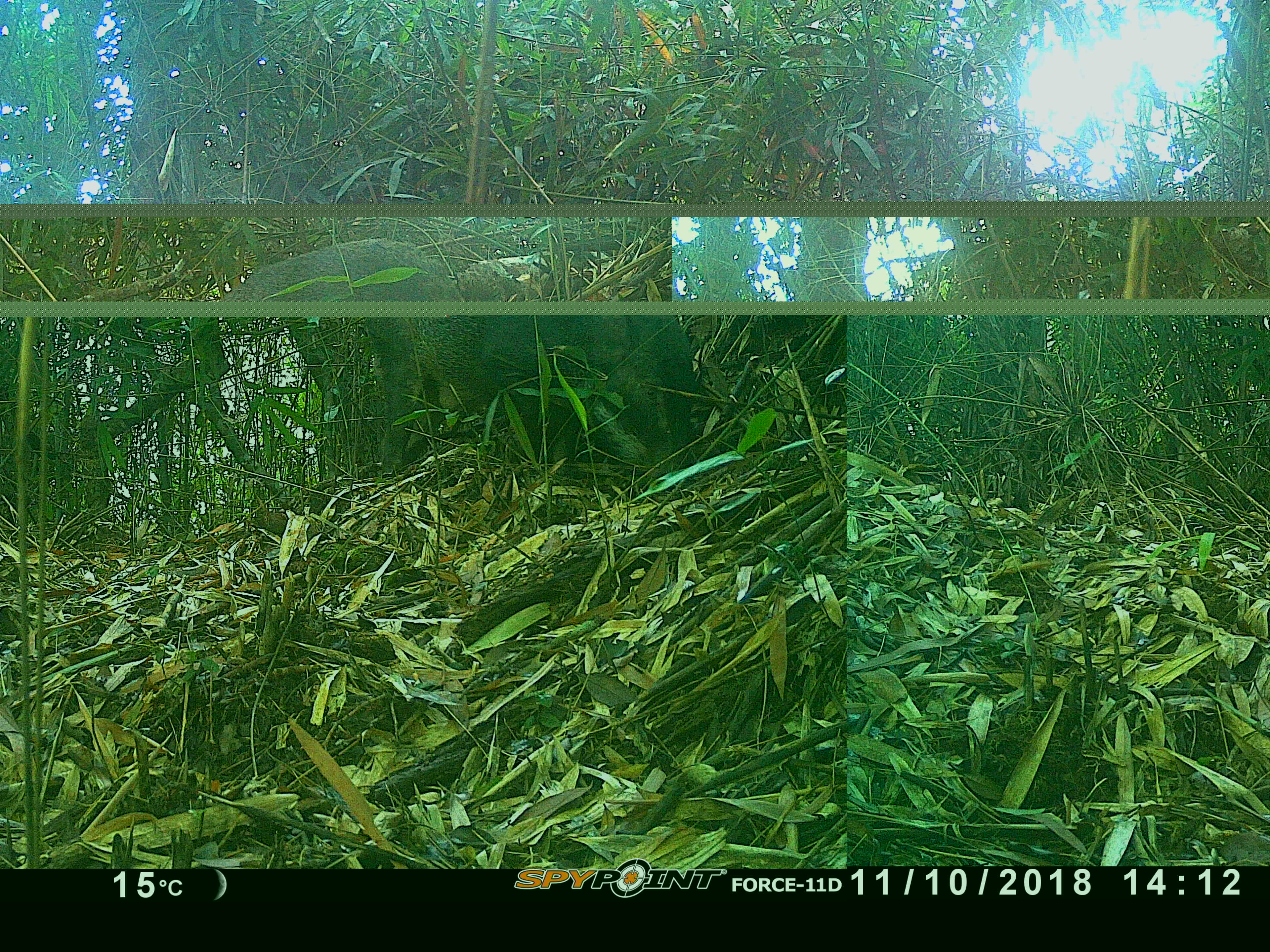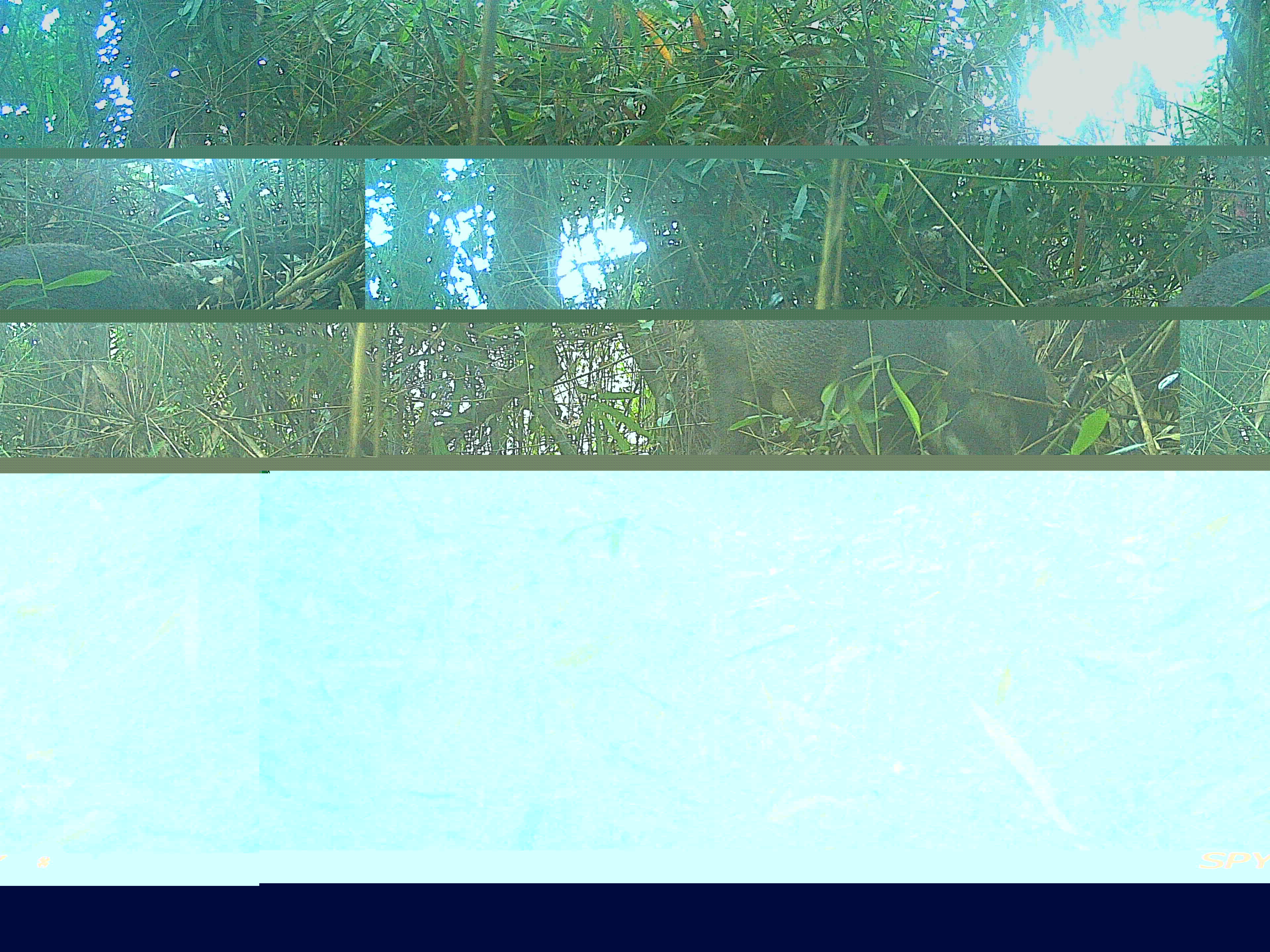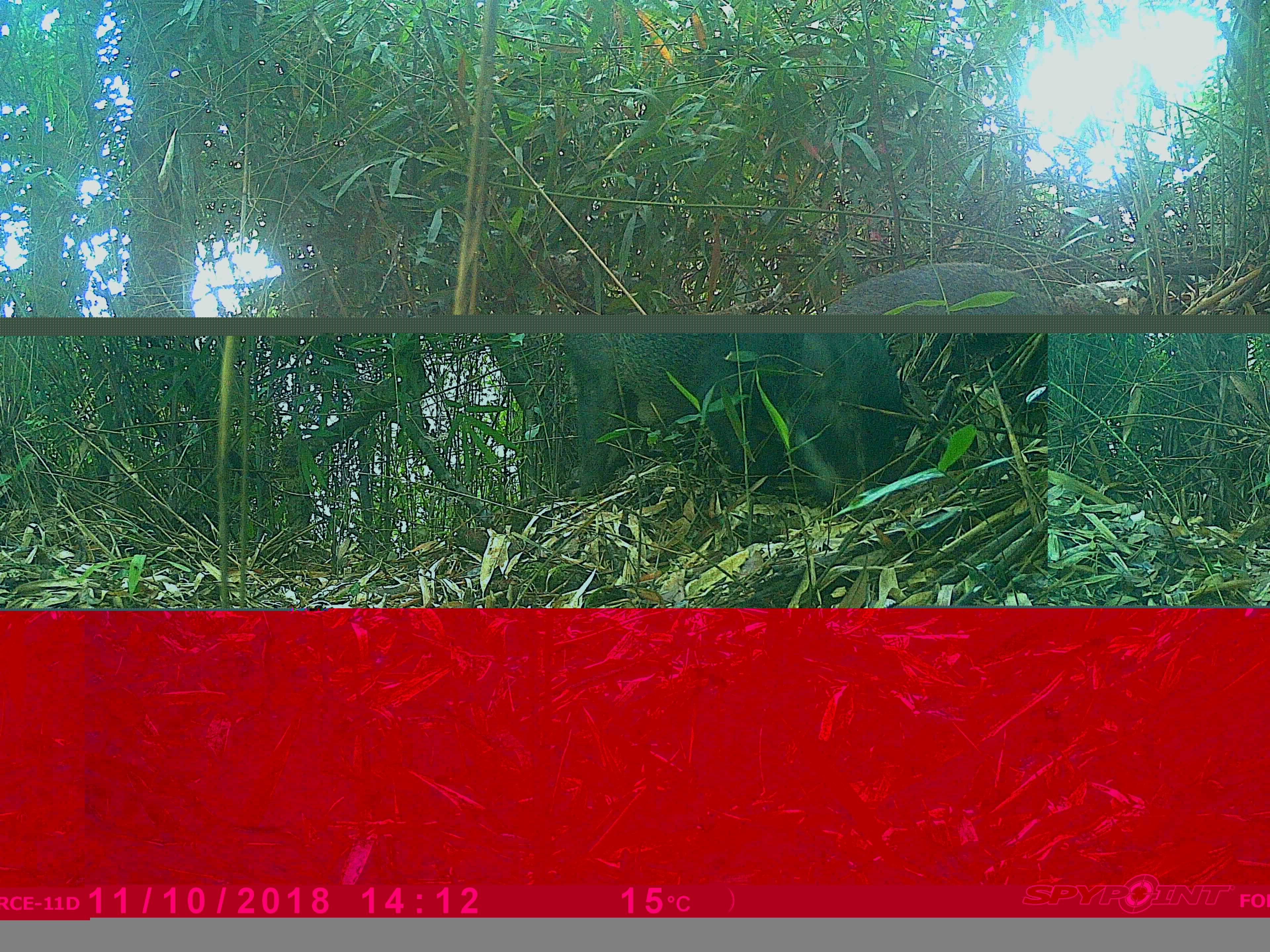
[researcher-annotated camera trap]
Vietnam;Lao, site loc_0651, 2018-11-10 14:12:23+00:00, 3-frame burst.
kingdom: Animalia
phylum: Chordata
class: Mammalia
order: Artiodactyla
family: Suidae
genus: Sus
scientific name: Sus scrofa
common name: eurasian wild pig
Eurasian wild pig (Sus scrofa). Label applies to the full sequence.